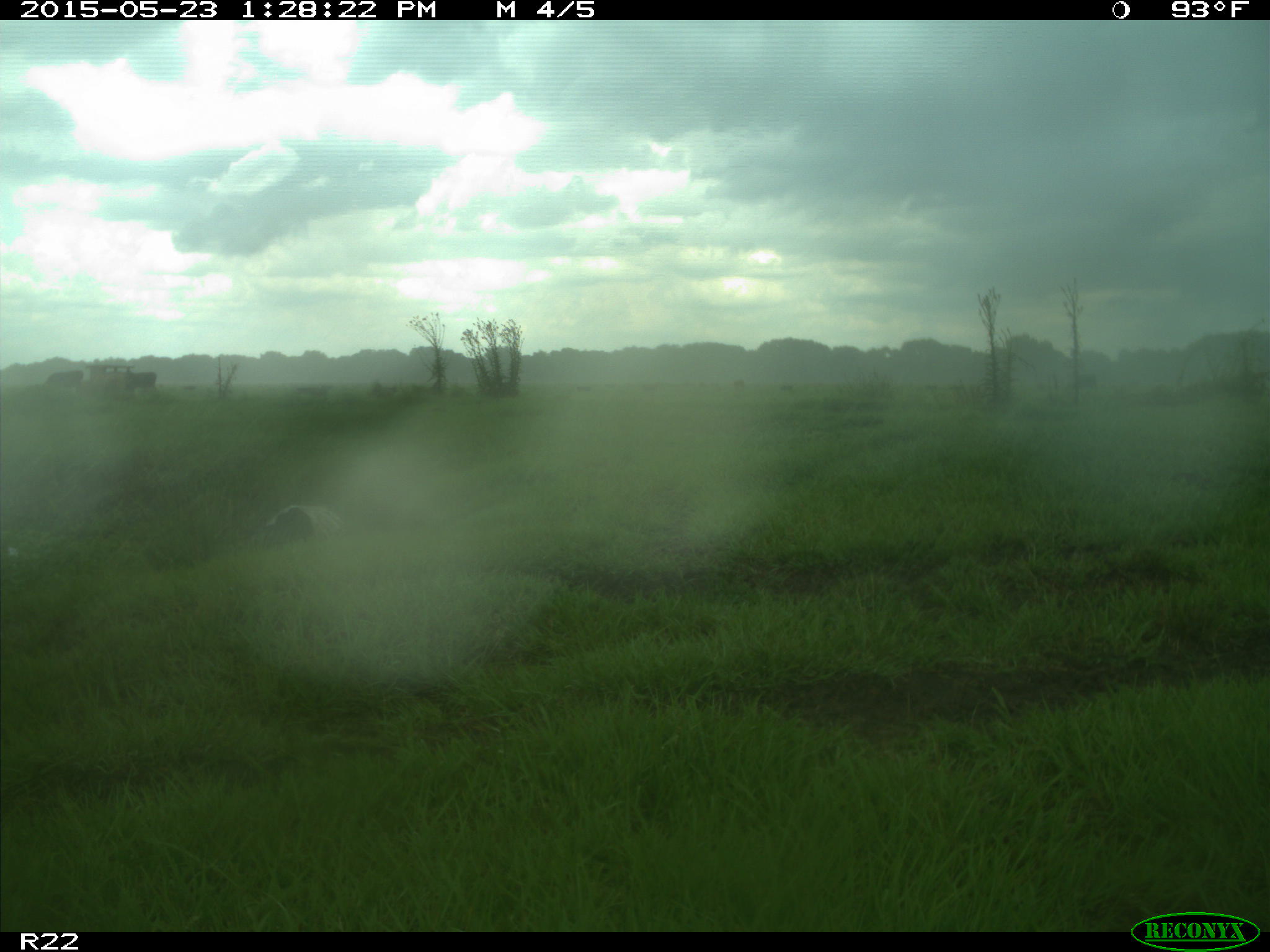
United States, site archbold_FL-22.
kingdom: Animalia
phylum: Chordata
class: Mammalia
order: Artiodactyla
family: Bovidae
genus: Bos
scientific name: Bos taurus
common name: domestic cow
Bos taurus (domestic cow).